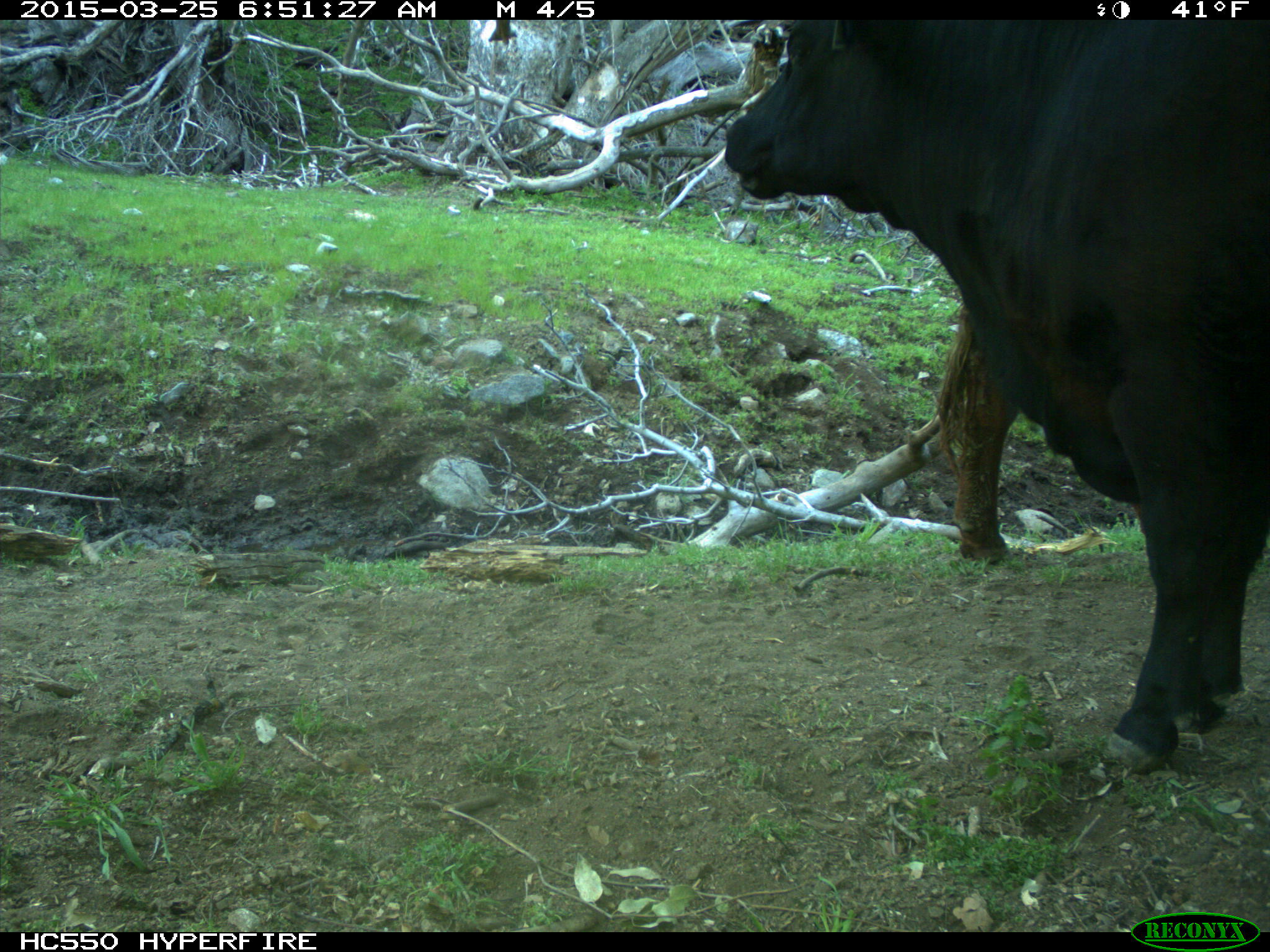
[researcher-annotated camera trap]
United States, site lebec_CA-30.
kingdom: Animalia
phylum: Chordata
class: Mammalia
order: Artiodactyla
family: Bovidae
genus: Bos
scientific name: Bos taurus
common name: domestic cow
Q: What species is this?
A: Bos taurus (domestic cow).